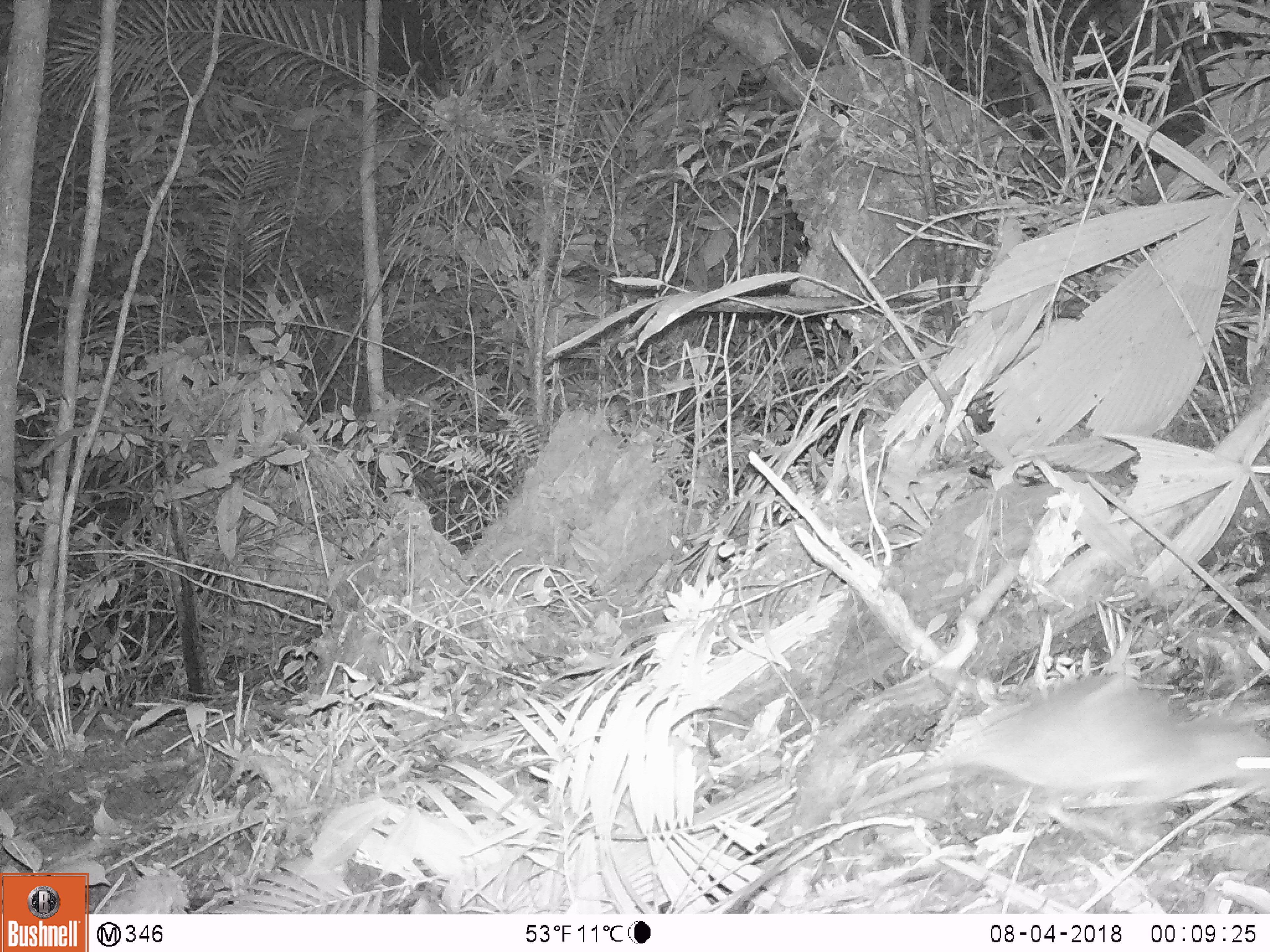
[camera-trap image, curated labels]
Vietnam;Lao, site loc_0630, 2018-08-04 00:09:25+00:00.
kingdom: Animalia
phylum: Chordata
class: Mammalia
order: Rodentia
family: Muridae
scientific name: Muridae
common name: old-world mice and rats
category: unidentified murid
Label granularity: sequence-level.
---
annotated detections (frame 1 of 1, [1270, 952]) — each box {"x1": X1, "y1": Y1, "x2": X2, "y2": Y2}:
unidentified murid: {"x1": 873, "y1": 667, "x2": 1268, "y2": 846}